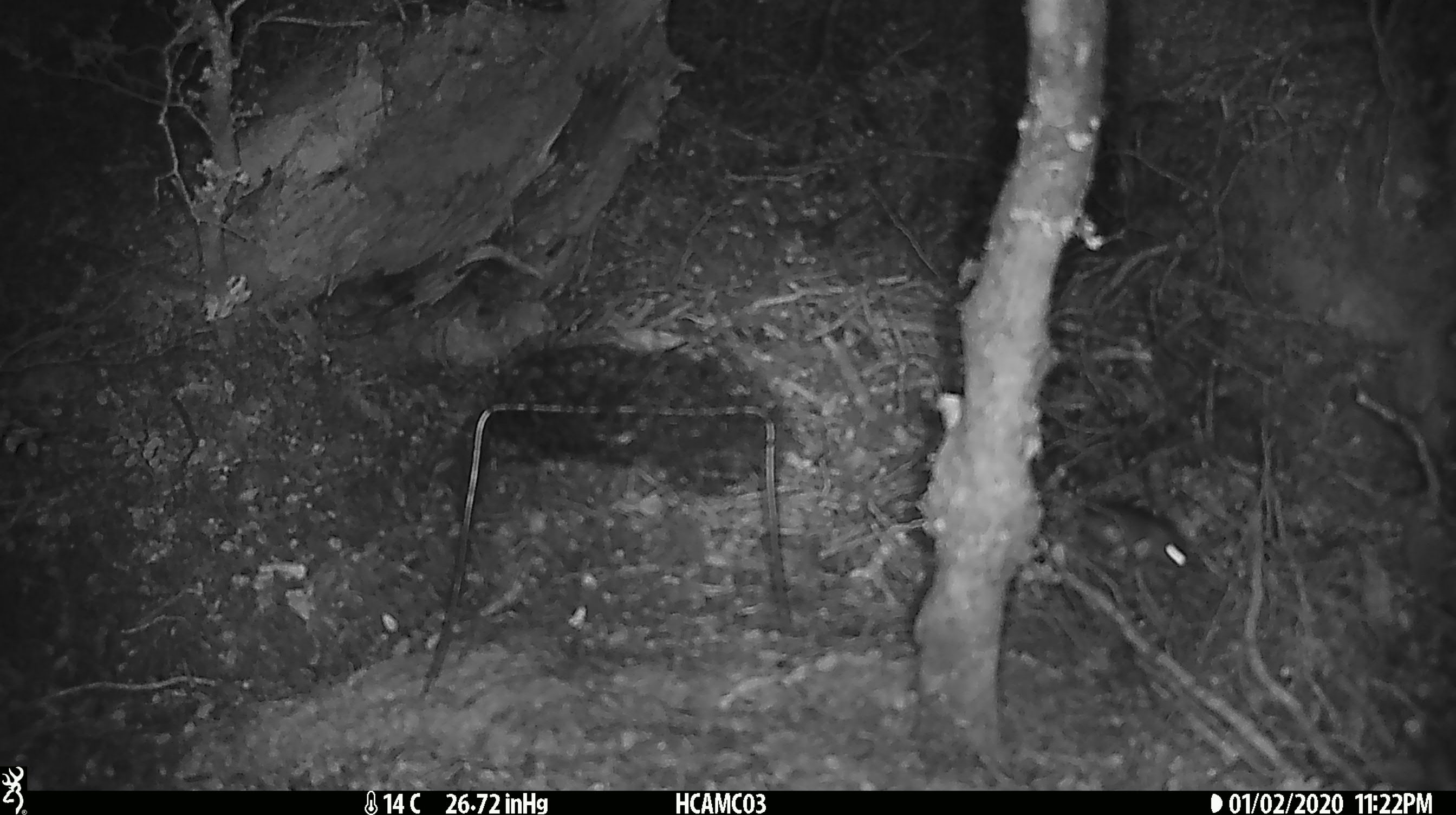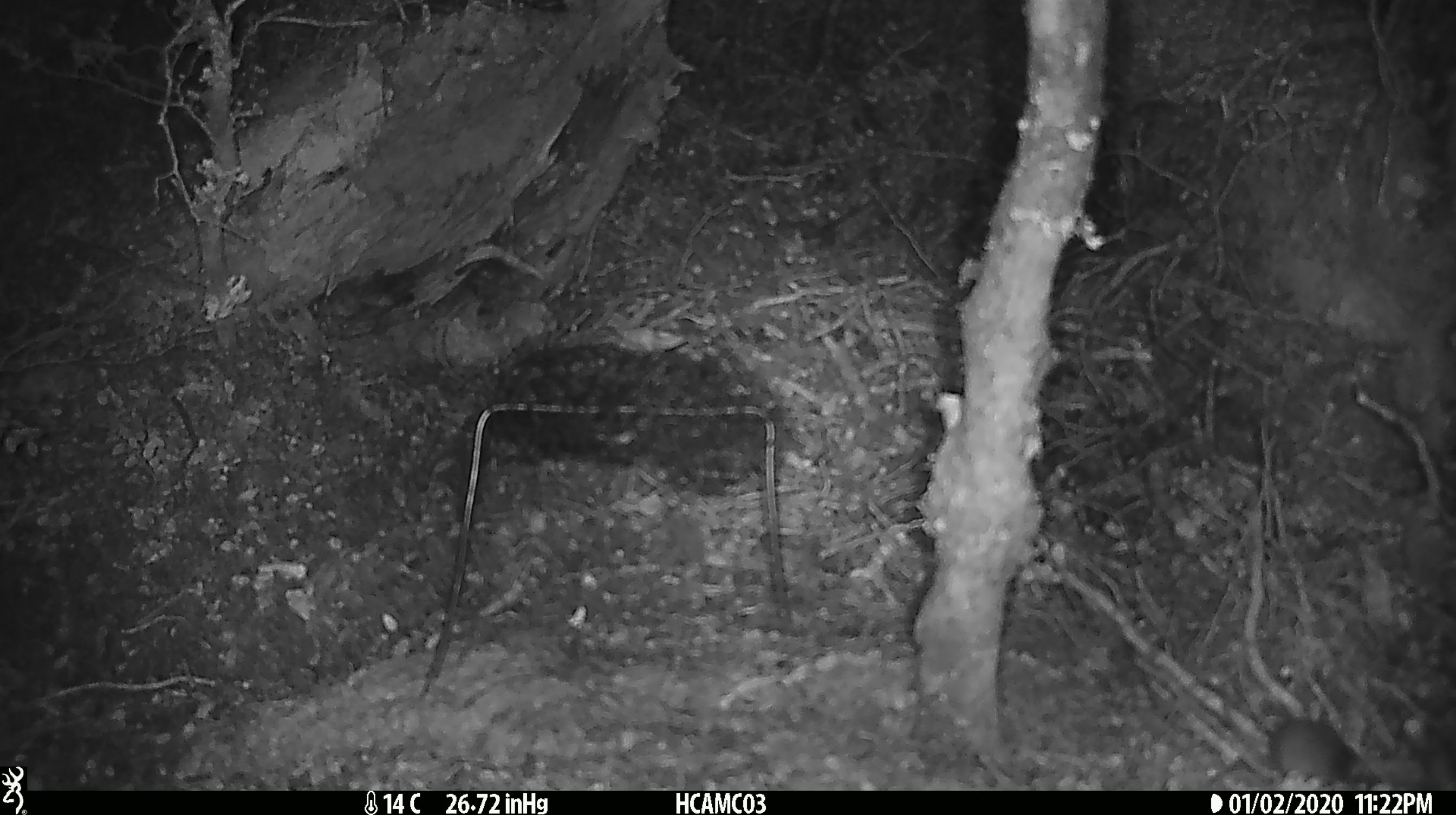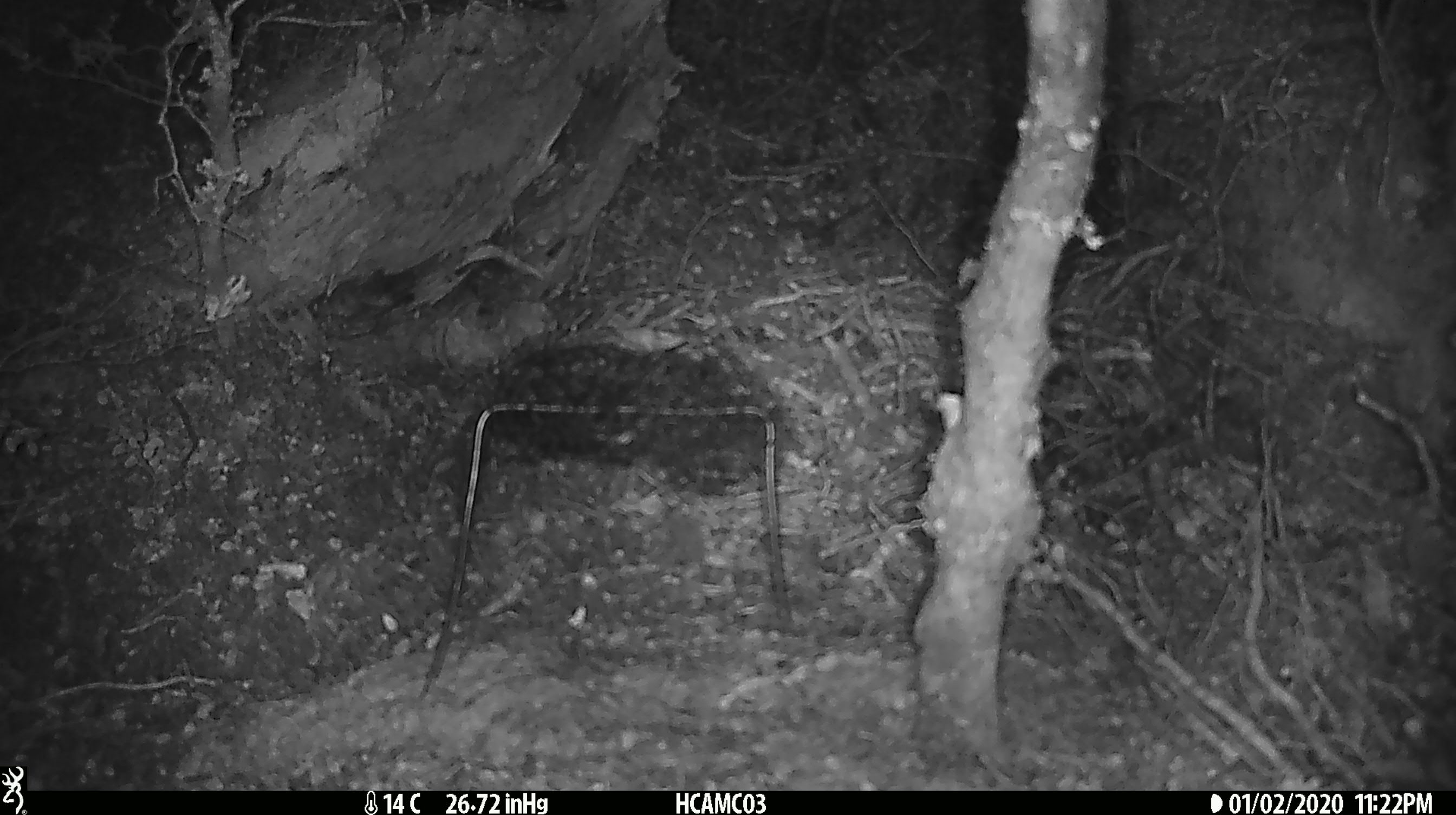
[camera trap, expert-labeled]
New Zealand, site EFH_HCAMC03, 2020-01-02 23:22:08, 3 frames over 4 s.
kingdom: Animalia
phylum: Chordata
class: Mammalia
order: Rodentia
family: Muridae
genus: Mus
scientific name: Mus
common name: mouse